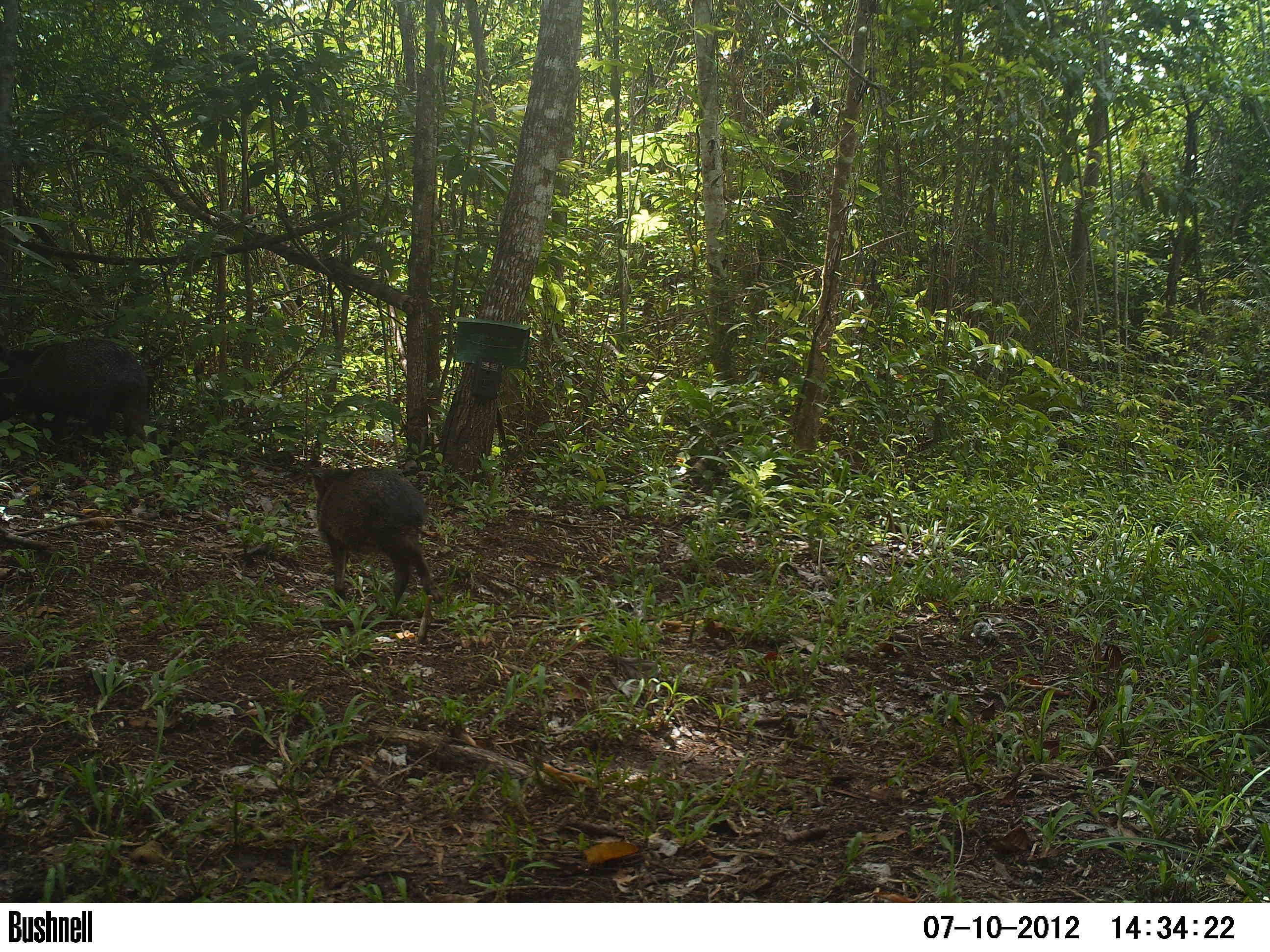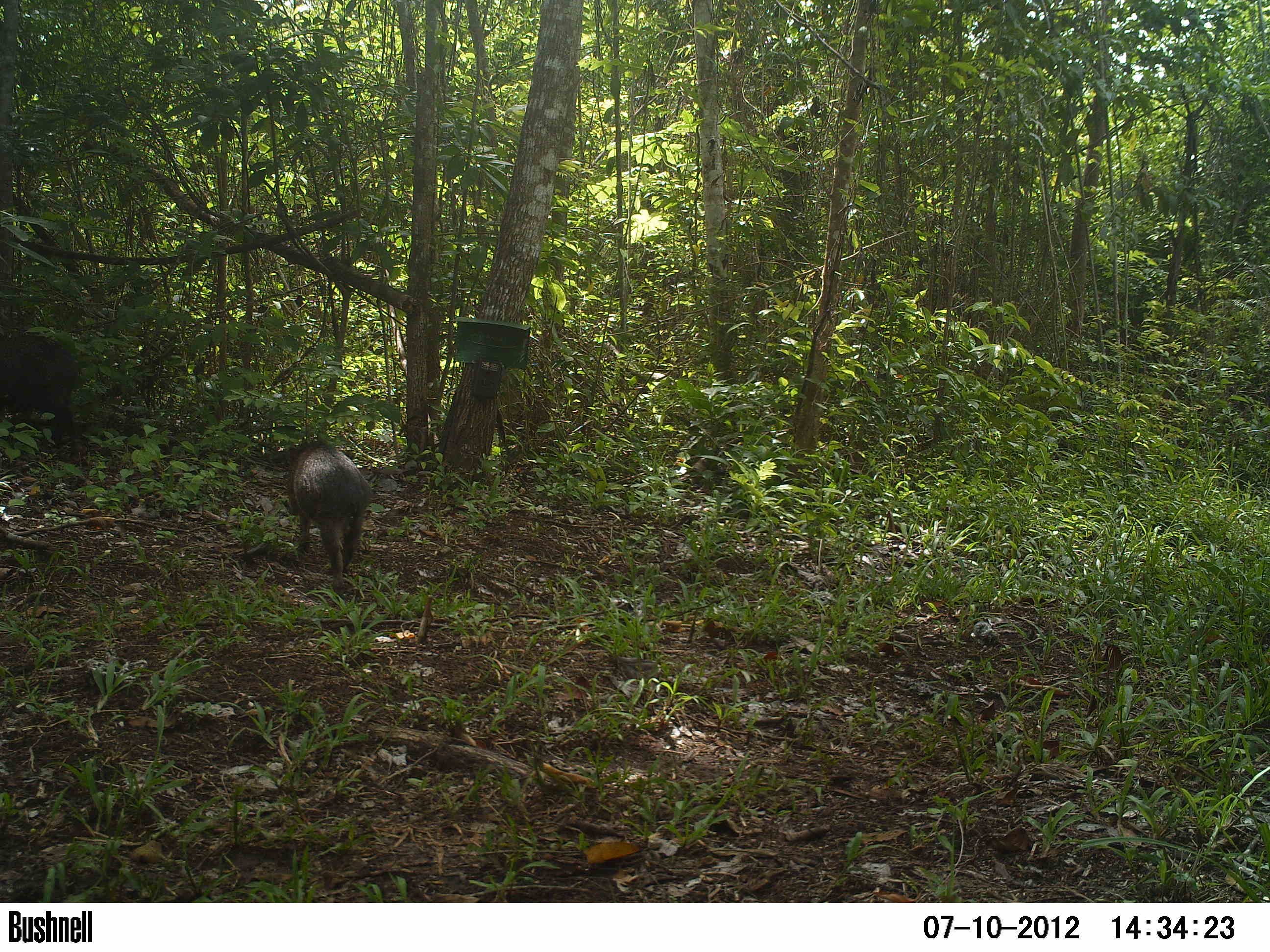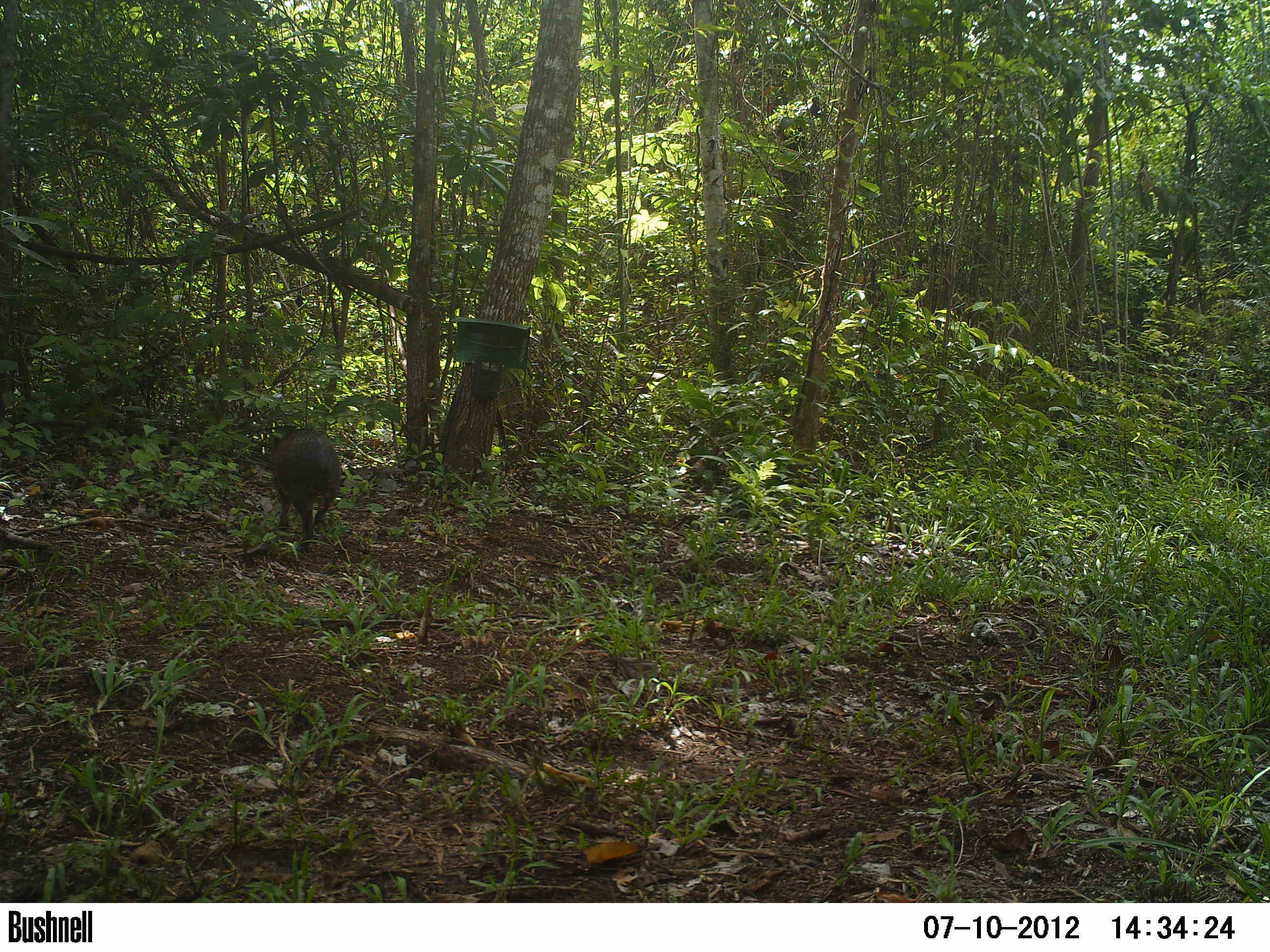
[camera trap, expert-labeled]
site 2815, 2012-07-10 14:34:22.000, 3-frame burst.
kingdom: Animalia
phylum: Chordata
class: Mammalia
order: Artiodactyla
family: Tayassuidae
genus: Pecari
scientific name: Pecari tajacu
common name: collared peccary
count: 5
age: adult